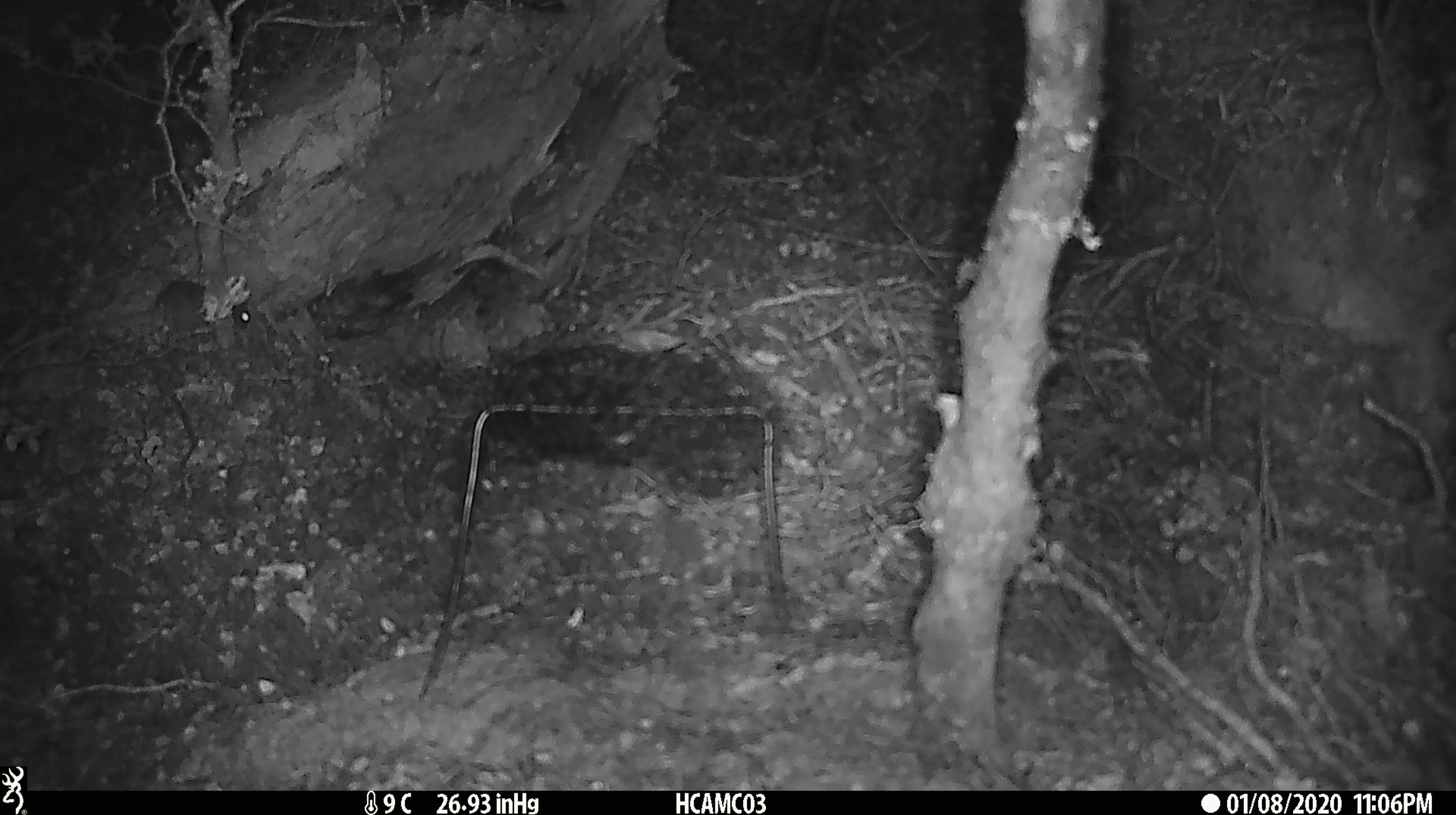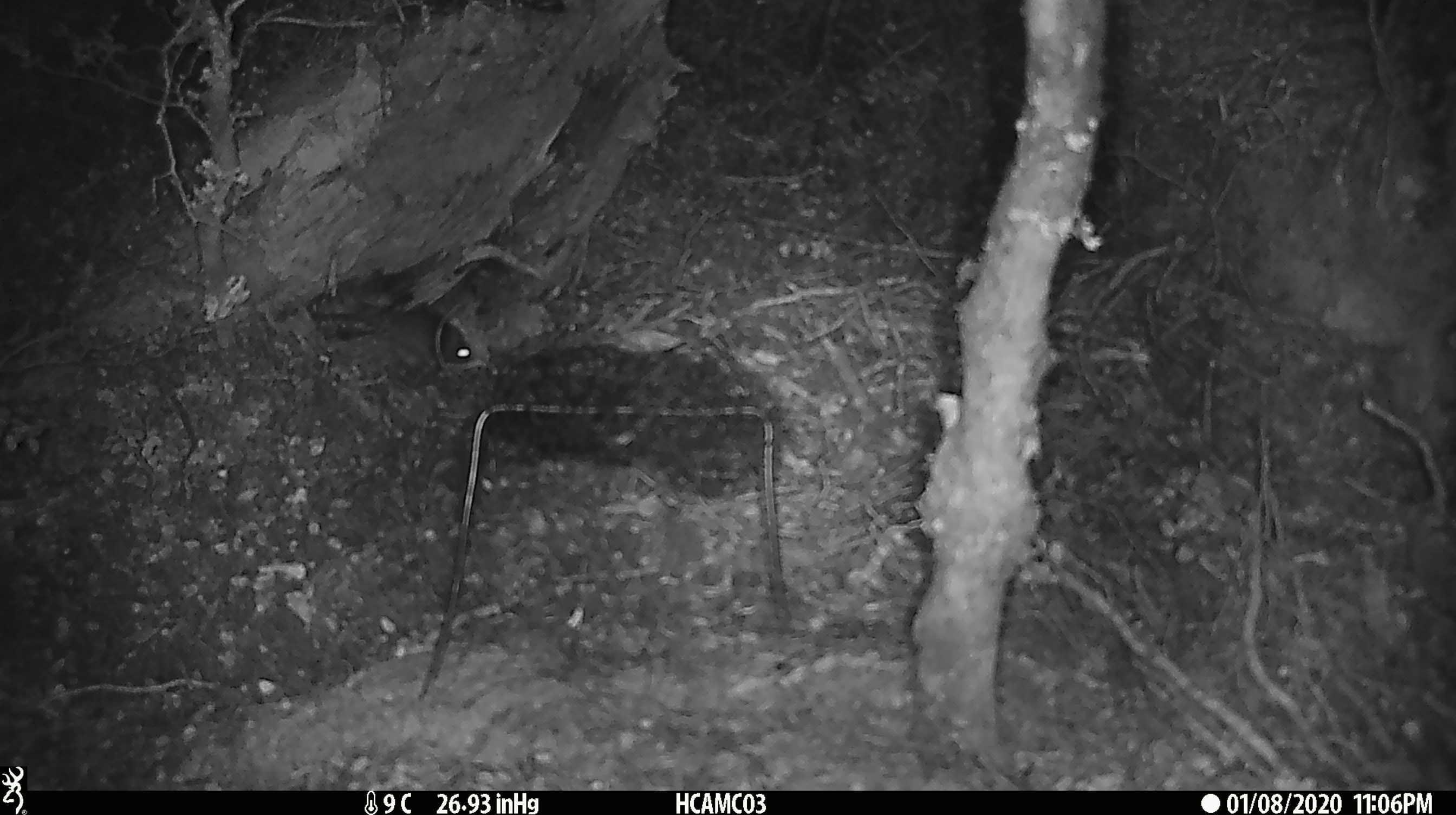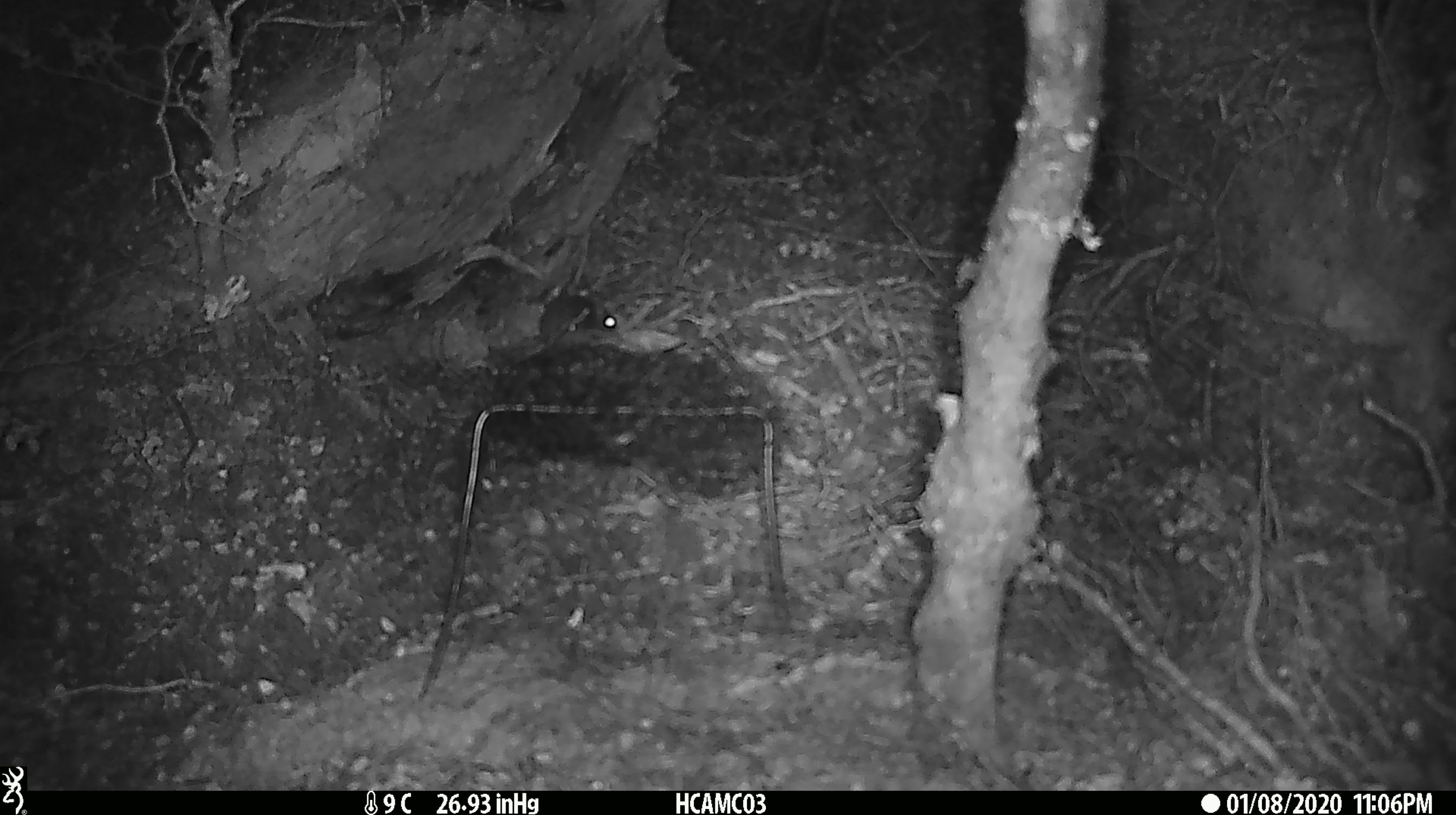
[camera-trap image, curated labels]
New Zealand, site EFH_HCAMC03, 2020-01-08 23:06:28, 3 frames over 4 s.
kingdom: Animalia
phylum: Chordata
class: Mammalia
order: Rodentia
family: Muridae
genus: Mus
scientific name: Mus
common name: mouse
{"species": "mouse (Mus)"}